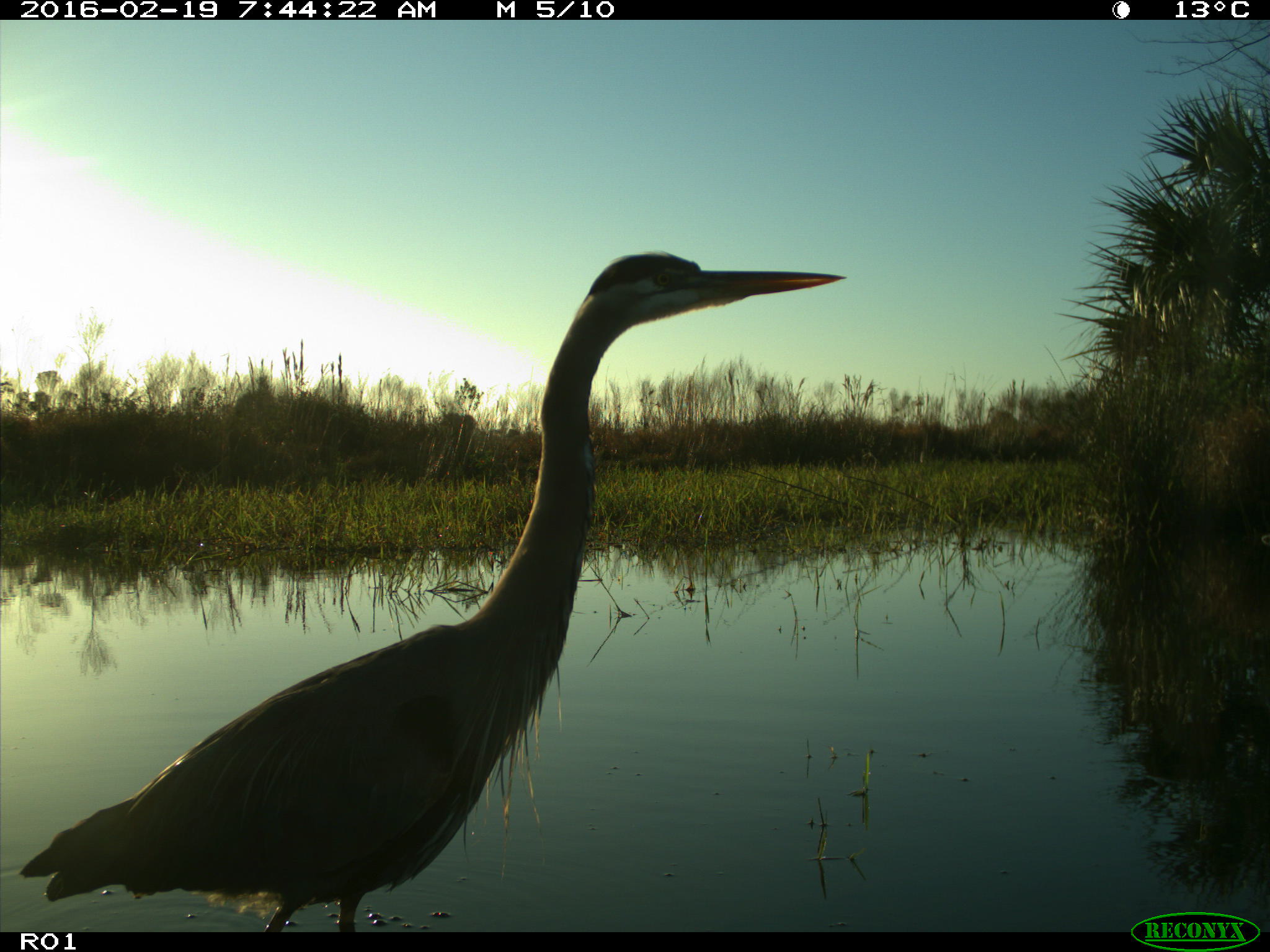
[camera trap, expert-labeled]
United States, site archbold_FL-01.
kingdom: Animalia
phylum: Chordata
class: Aves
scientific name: Aves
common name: birds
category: unidentified bird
Unidentified bird (birds) (Aves).